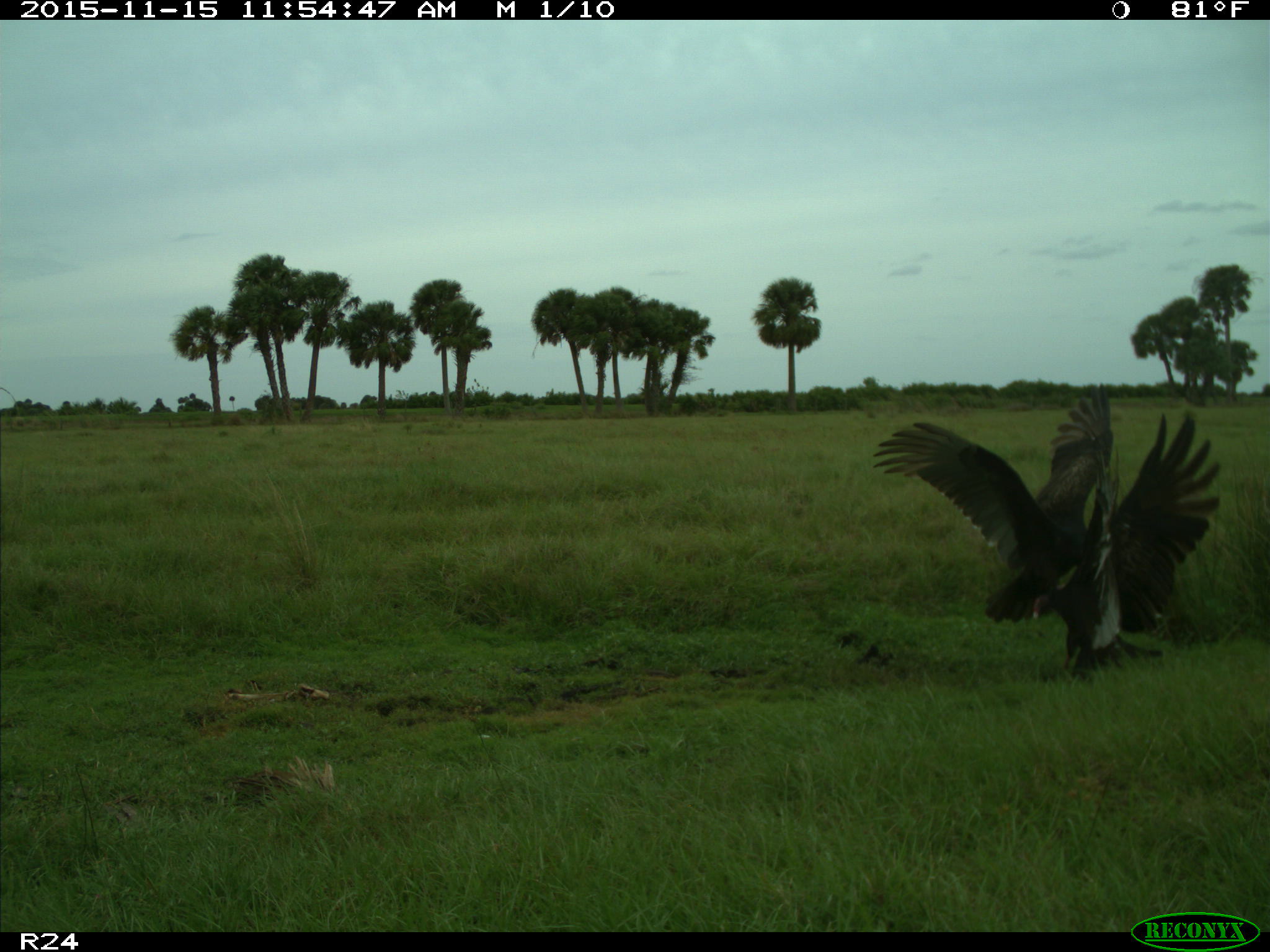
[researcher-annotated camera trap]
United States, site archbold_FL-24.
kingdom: Animalia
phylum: Chordata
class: Aves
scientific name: Aves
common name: birds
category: unidentified bird